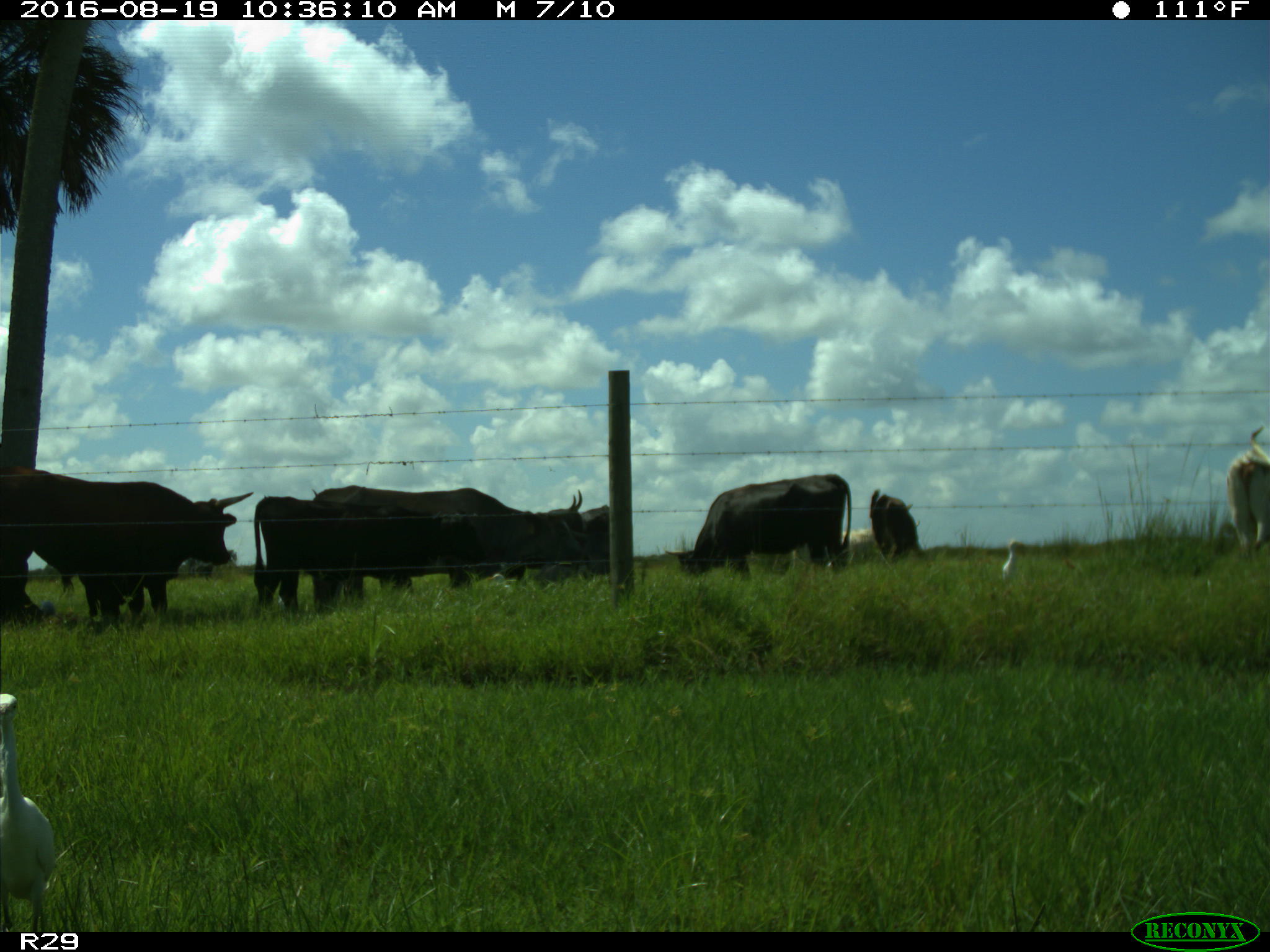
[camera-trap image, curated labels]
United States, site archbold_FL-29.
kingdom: Animalia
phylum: Chordata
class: Mammalia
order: Artiodactyla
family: Bovidae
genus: Bos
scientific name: Bos taurus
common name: domestic cow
Bos taurus (domestic cow).